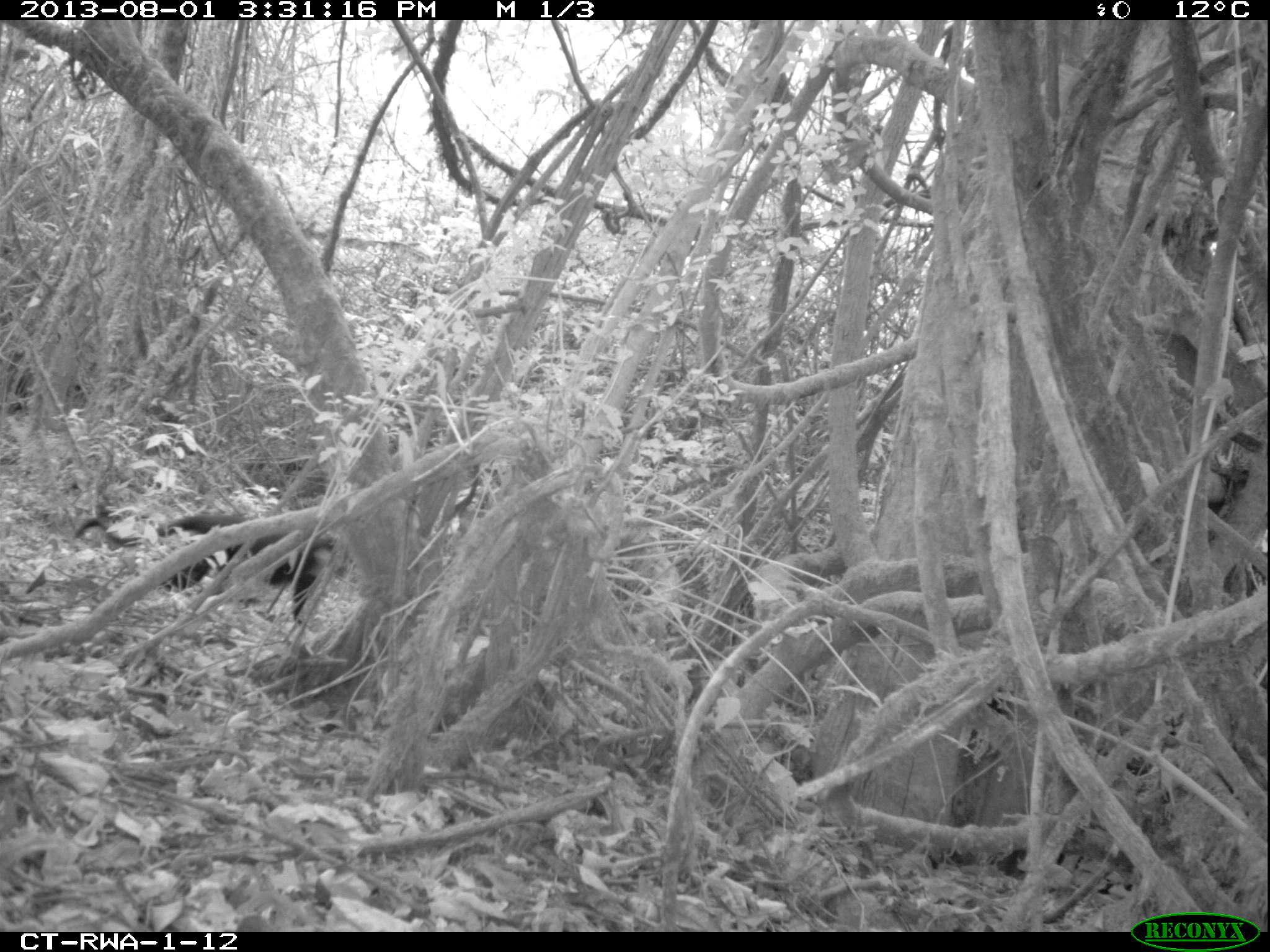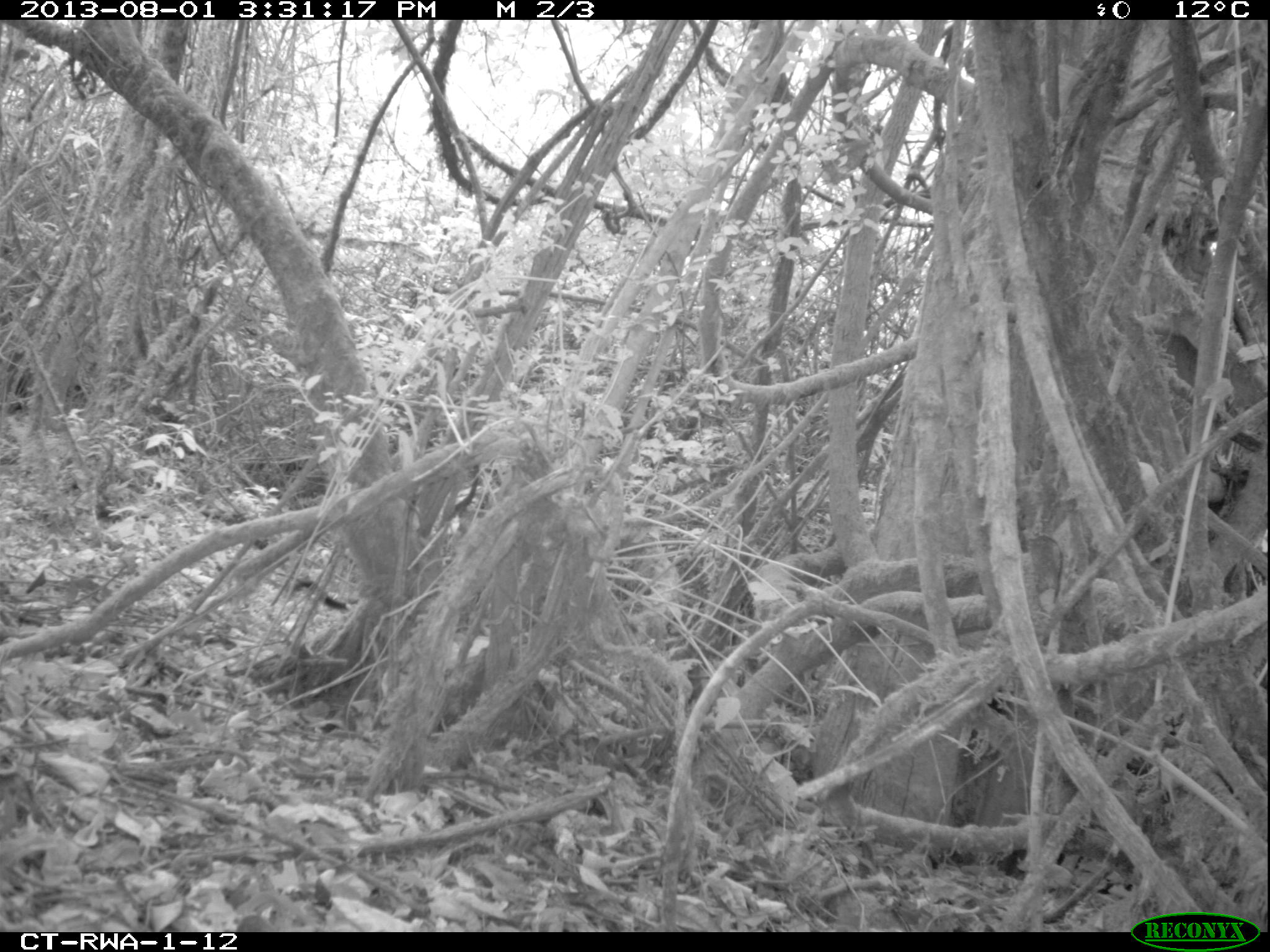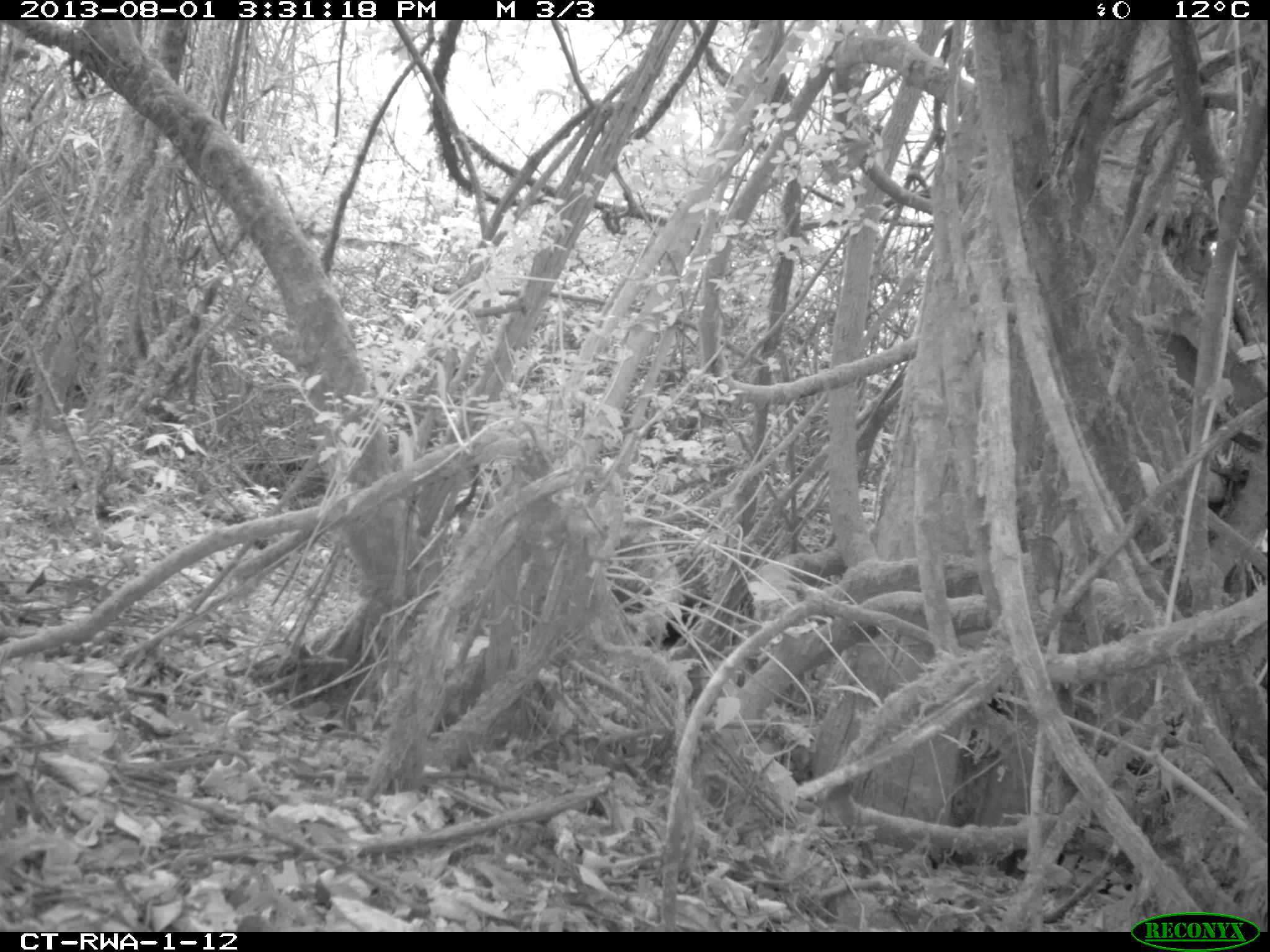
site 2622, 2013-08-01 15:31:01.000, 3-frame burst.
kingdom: Animalia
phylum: Chordata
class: Mammalia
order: Primates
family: Cercopithecidae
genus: Allochrocebus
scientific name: Allochrocebus lhoesti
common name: l'hoest's monkey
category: cercopithecus lhoesti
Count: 1.